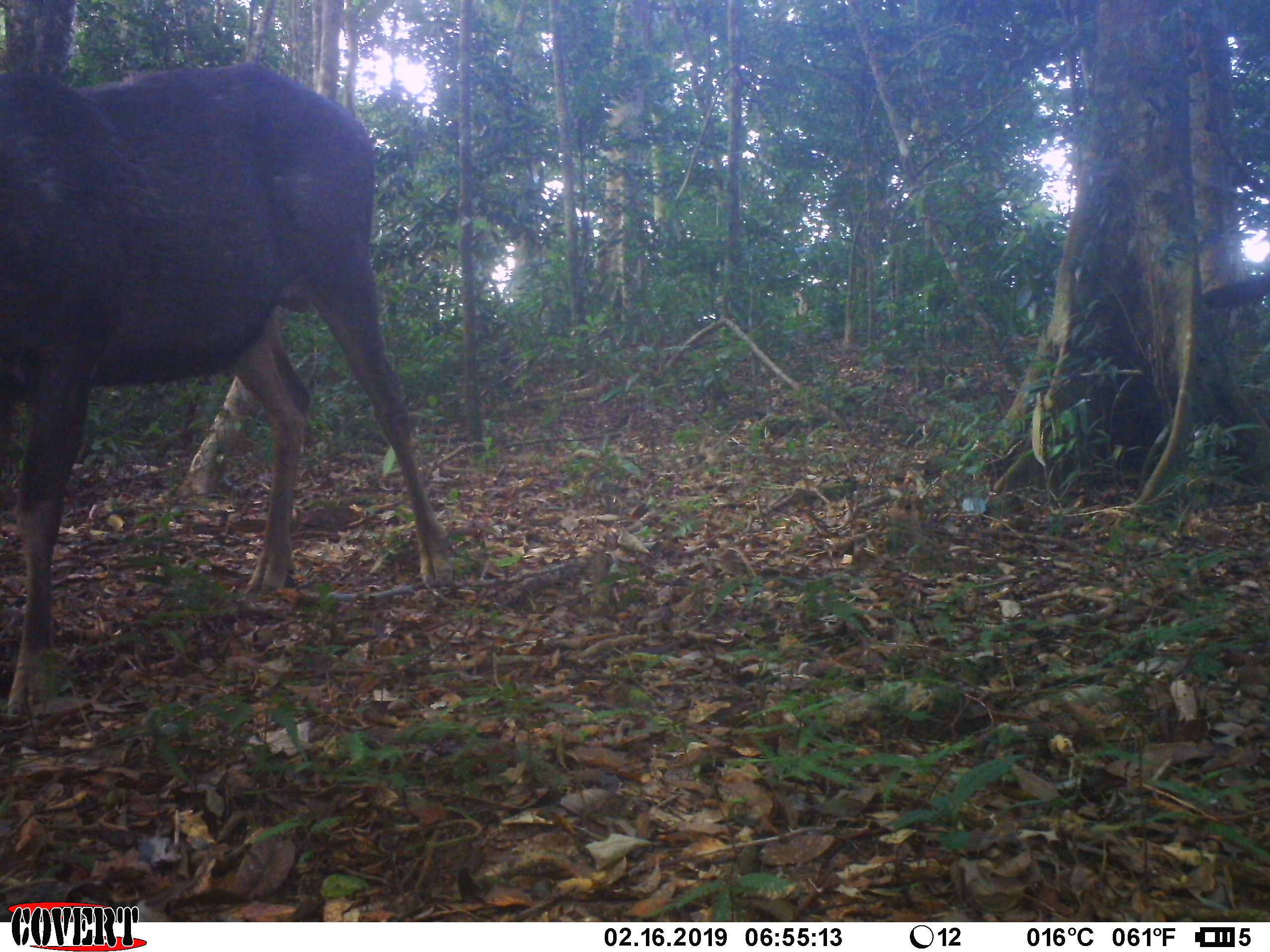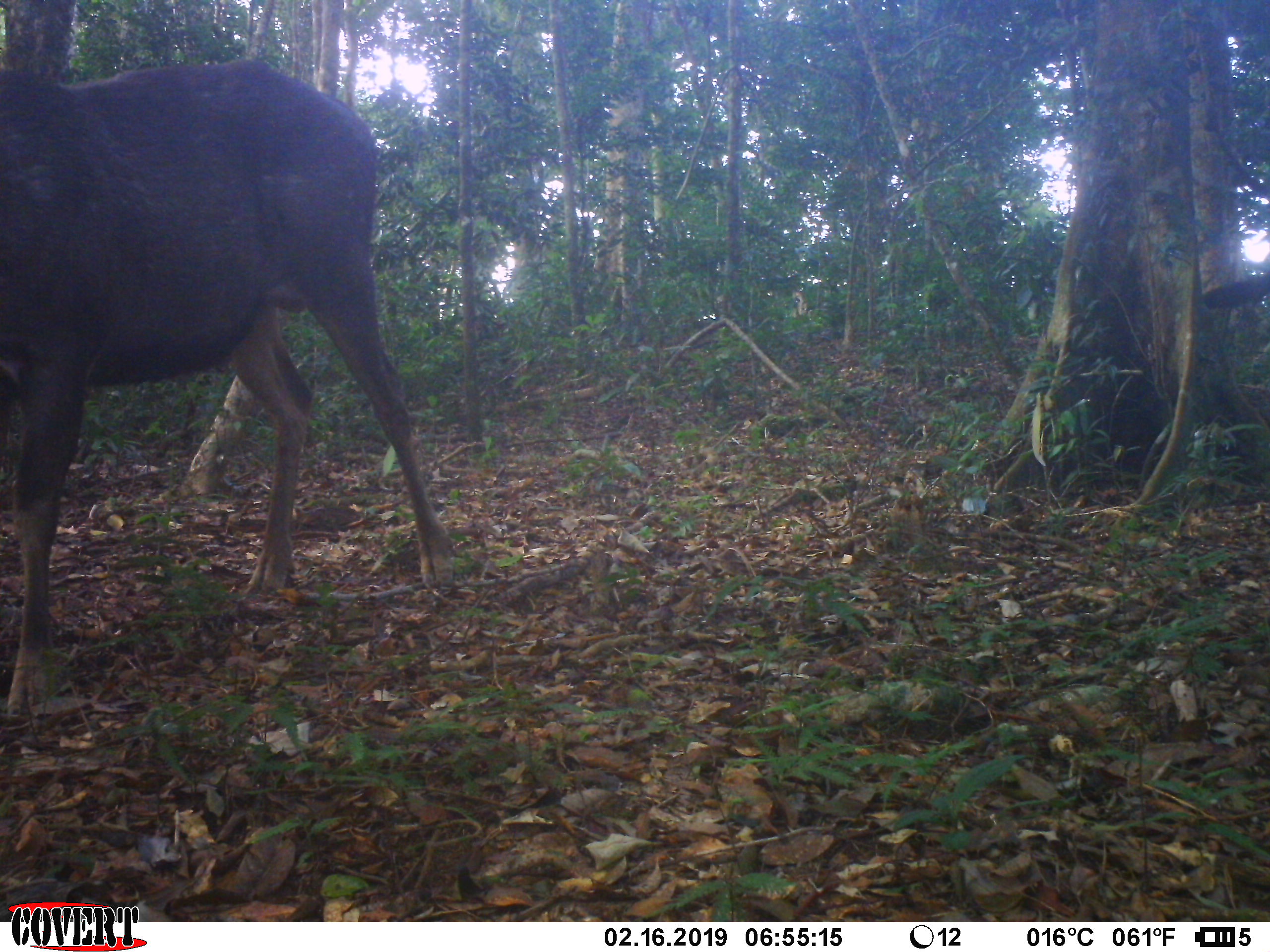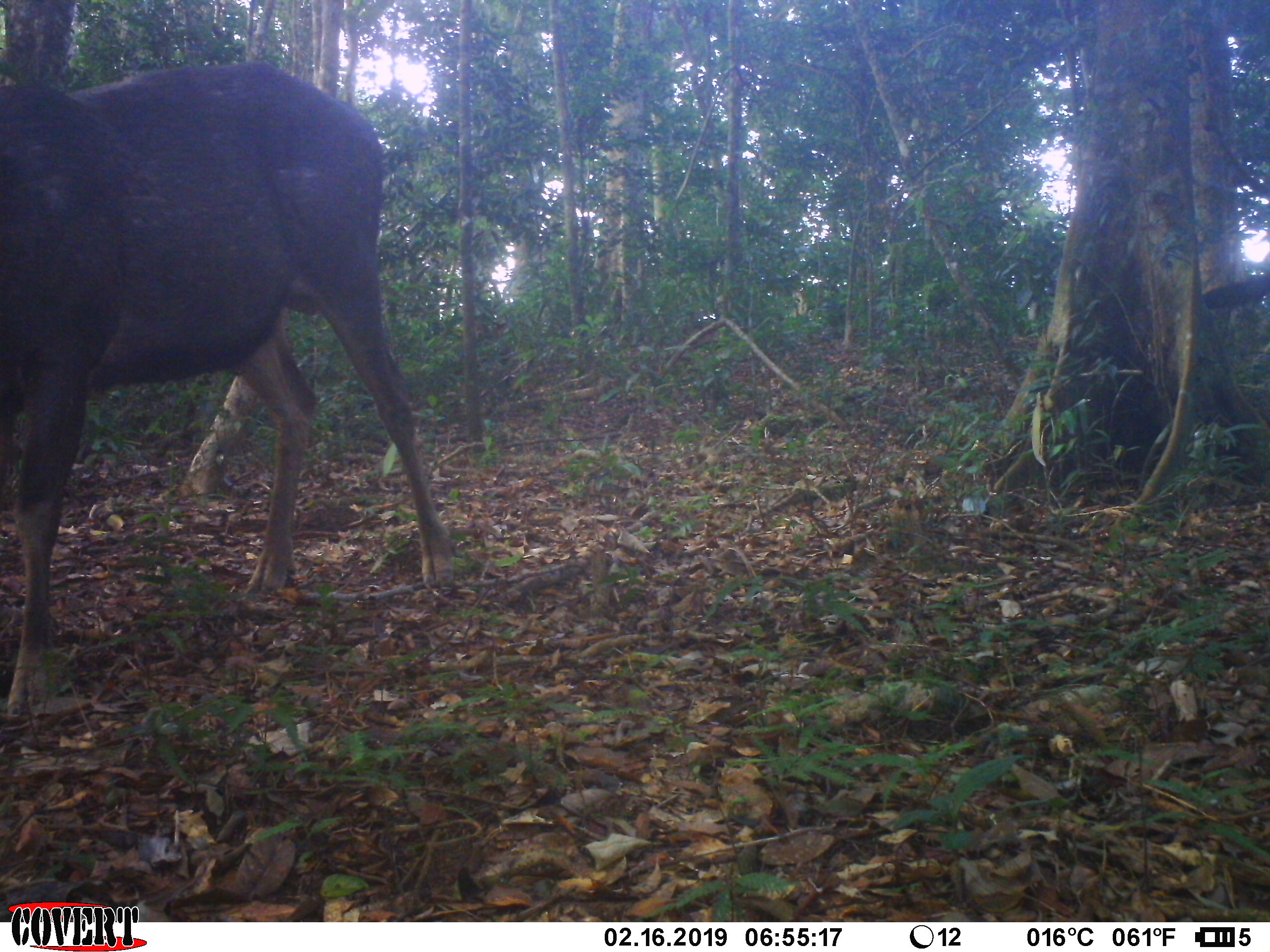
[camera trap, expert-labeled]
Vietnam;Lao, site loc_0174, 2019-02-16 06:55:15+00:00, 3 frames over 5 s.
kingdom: Animalia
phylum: Chordata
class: Mammalia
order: Artiodactyla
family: Cervidae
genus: Rusa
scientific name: Rusa unicolor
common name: sambar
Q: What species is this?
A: Sambar (Rusa unicolor).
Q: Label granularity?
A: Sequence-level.